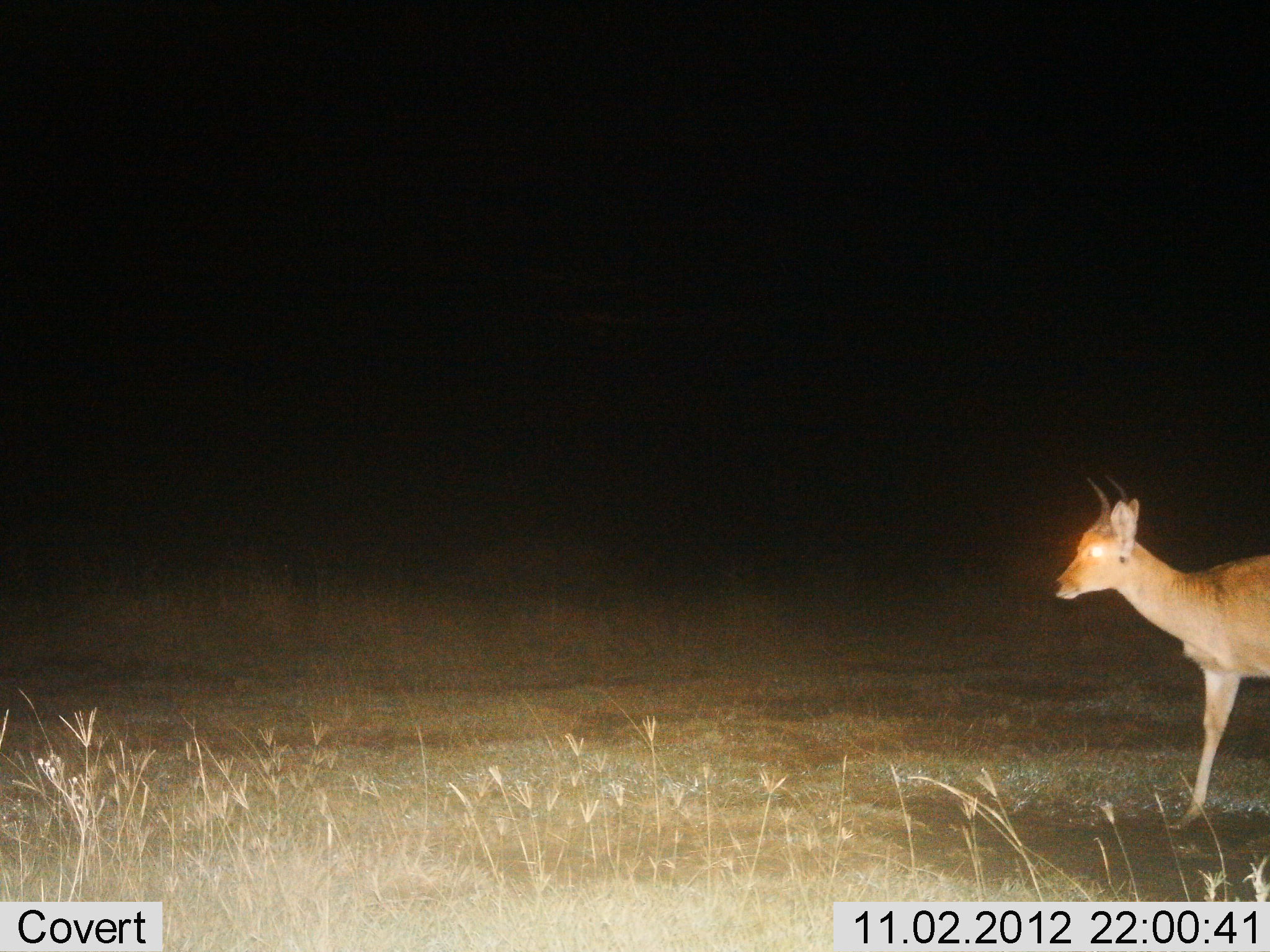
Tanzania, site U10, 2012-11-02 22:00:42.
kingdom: Animalia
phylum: Chordata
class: Mammalia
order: Artiodactyla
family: Bovidae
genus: Redunca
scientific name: Redunca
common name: reedbuck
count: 1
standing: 50%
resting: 0%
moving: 50%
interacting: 0%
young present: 0%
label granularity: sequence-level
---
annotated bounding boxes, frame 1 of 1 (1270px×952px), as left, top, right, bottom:
animal: 1050, 472, 1270, 829